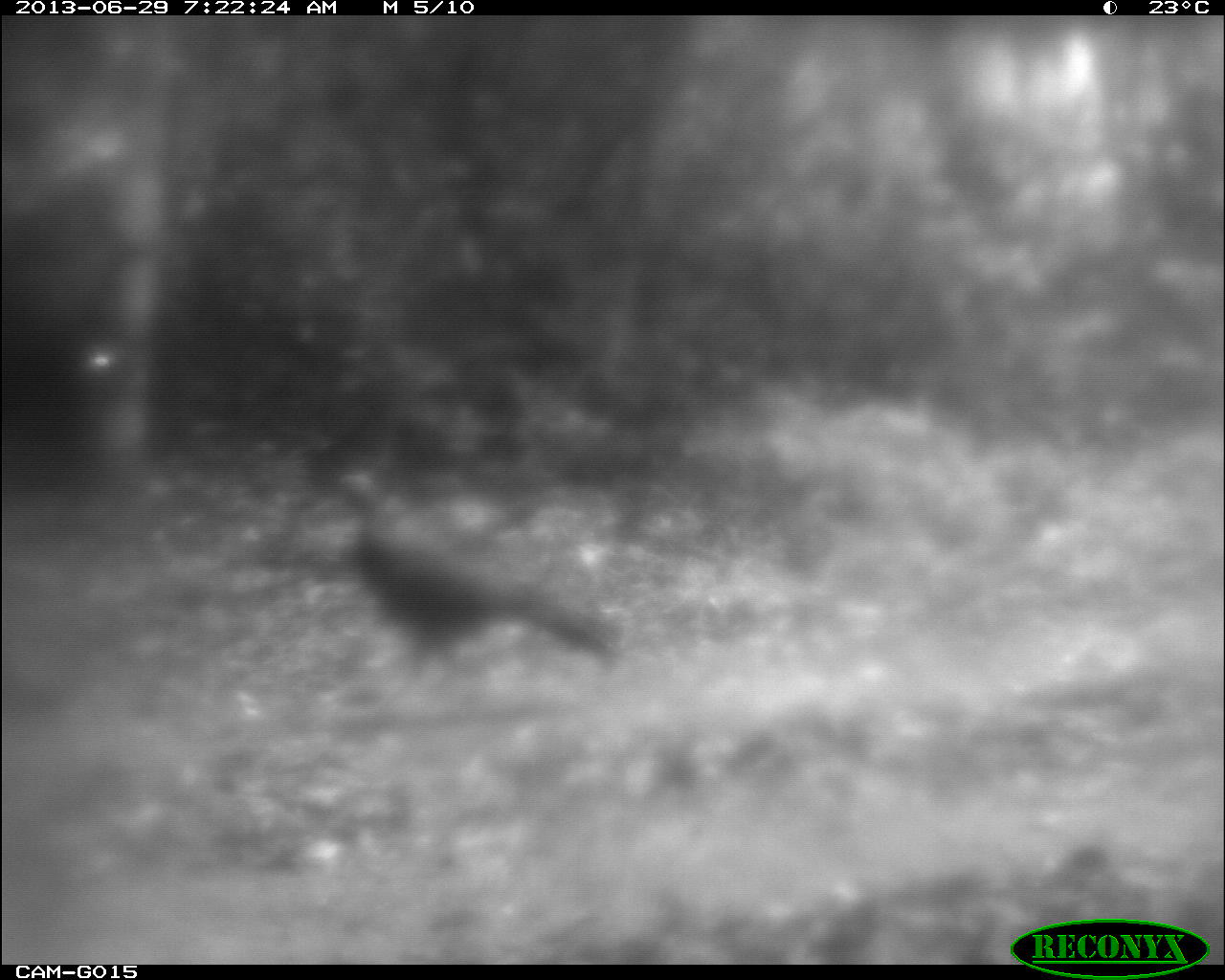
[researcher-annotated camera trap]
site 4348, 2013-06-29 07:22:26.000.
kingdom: Animalia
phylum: Chordata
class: Aves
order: Galliformes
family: Cracidae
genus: Crax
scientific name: Crax rubra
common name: great curassow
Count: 3.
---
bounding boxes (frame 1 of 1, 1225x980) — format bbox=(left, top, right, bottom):
crax rubra: bbox=(337, 470, 621, 668)